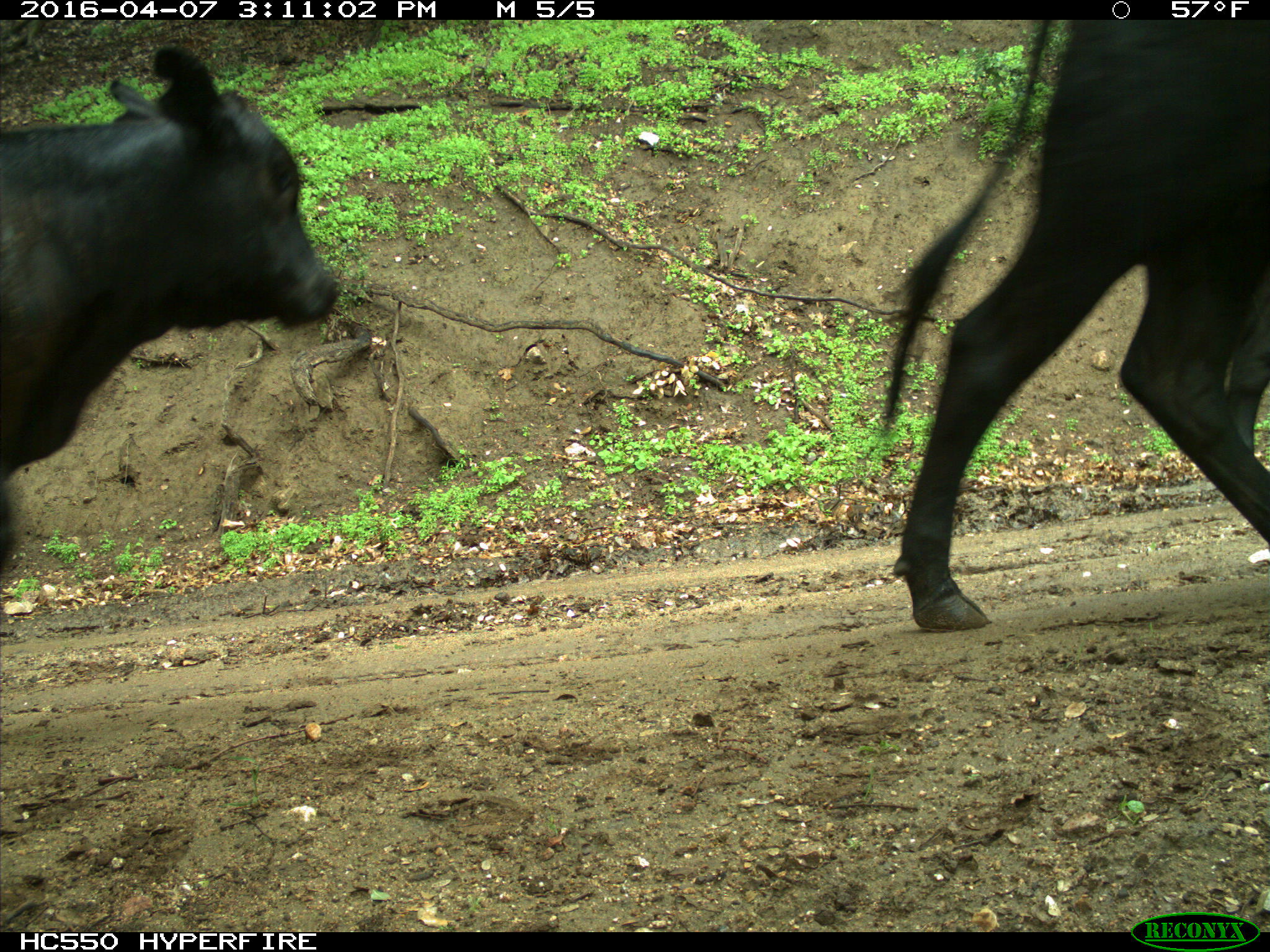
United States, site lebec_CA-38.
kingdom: Animalia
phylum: Chordata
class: Mammalia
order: Artiodactyla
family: Bovidae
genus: Bos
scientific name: Bos taurus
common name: domestic cow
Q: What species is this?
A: Bos taurus (domestic cow).